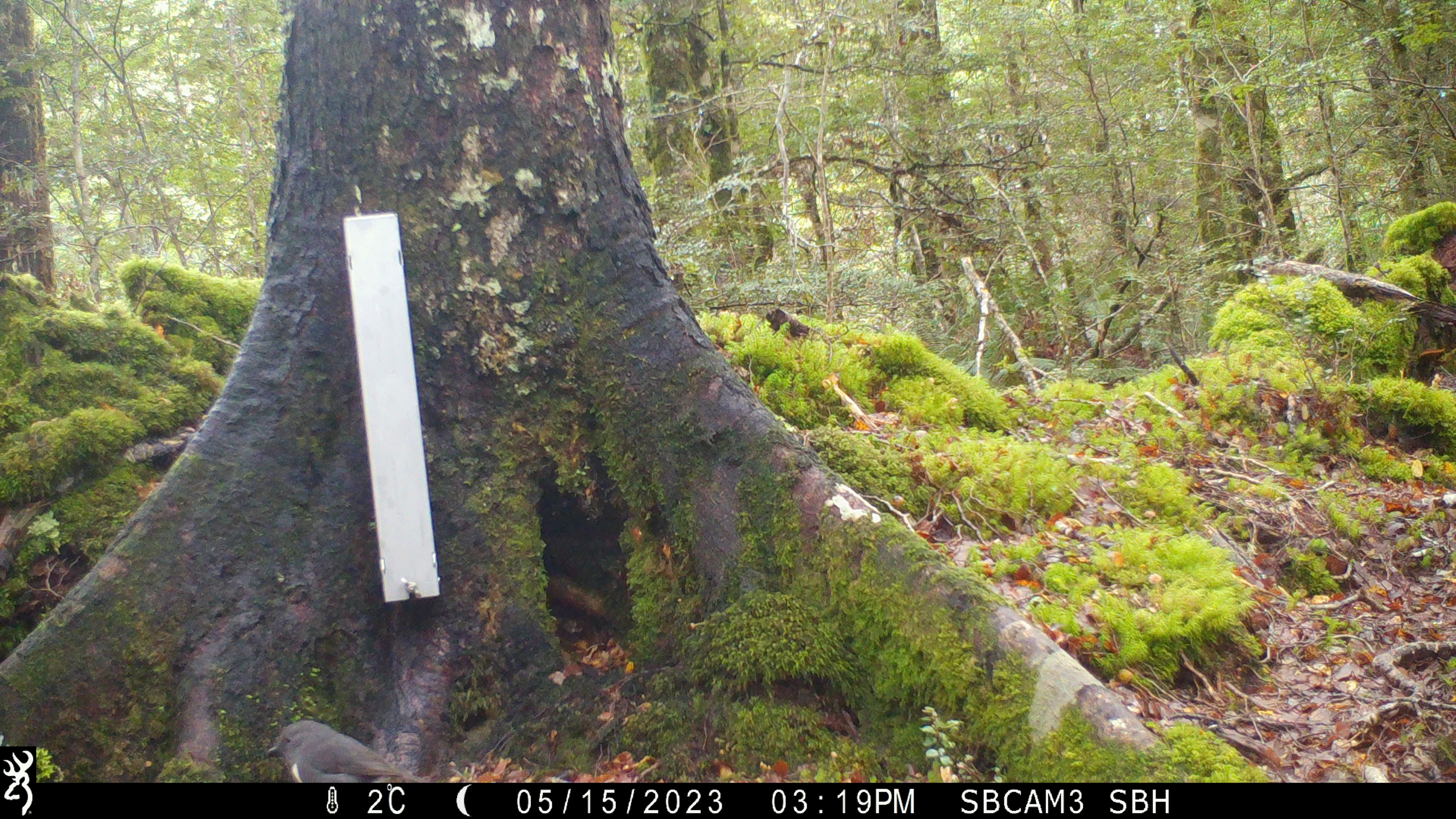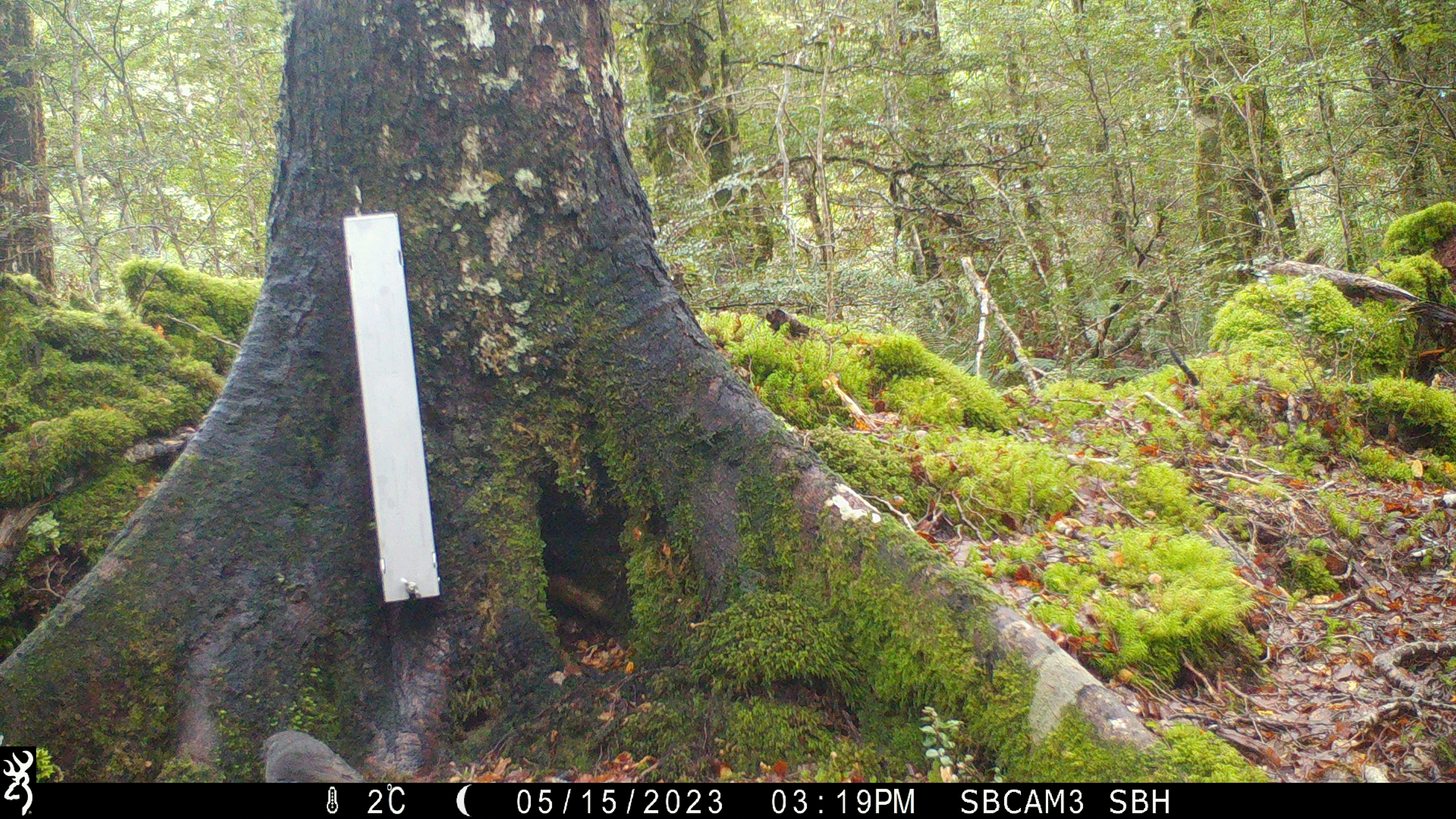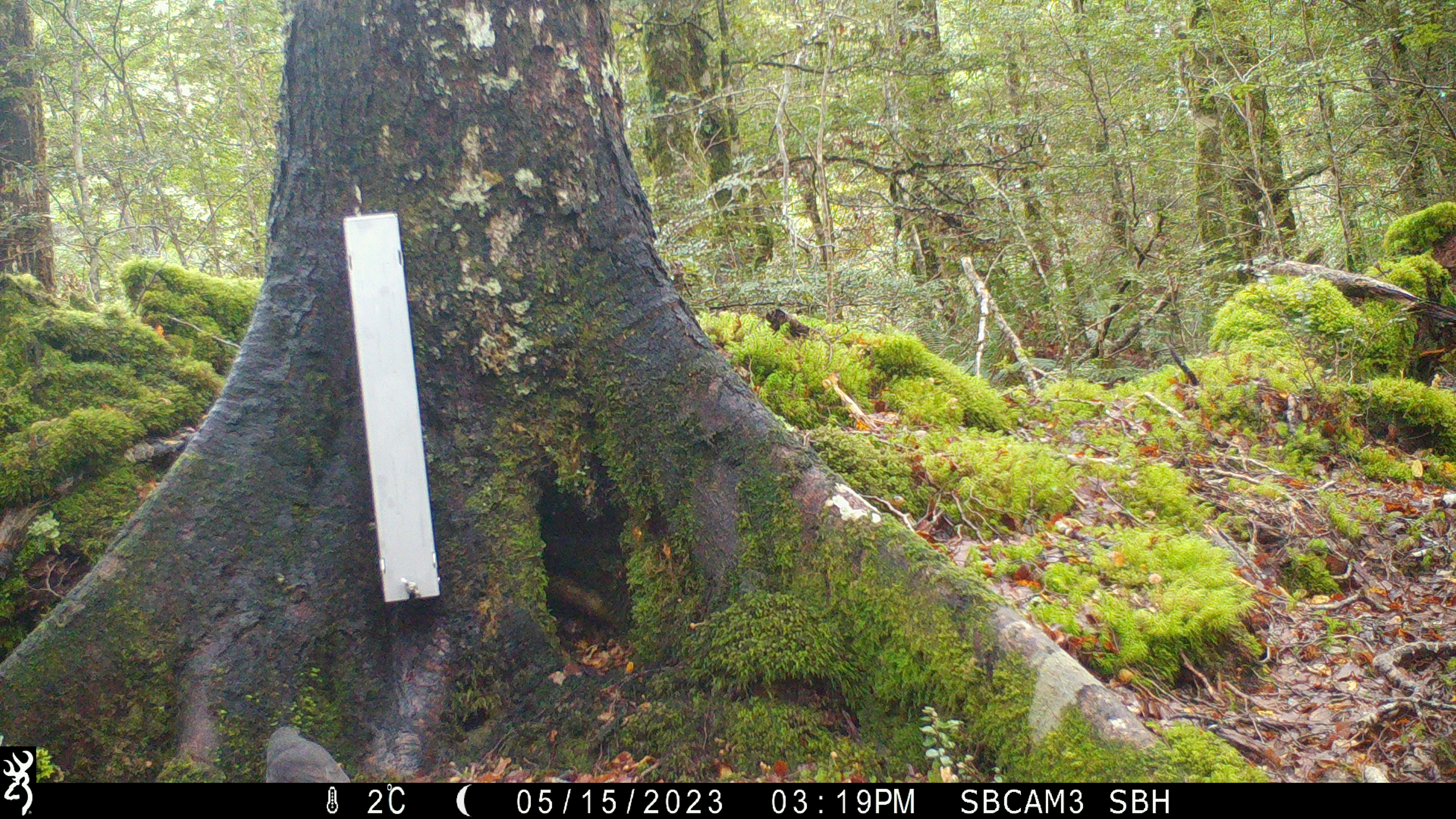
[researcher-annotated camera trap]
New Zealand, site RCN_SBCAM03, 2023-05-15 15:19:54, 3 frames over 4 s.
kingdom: Animalia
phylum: Chordata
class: Aves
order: Passeriformes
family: Petroicidae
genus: Petroica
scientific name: Petroica australis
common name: new zealand robin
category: robin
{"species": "robin (new zealand robin) (Petroica australis)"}